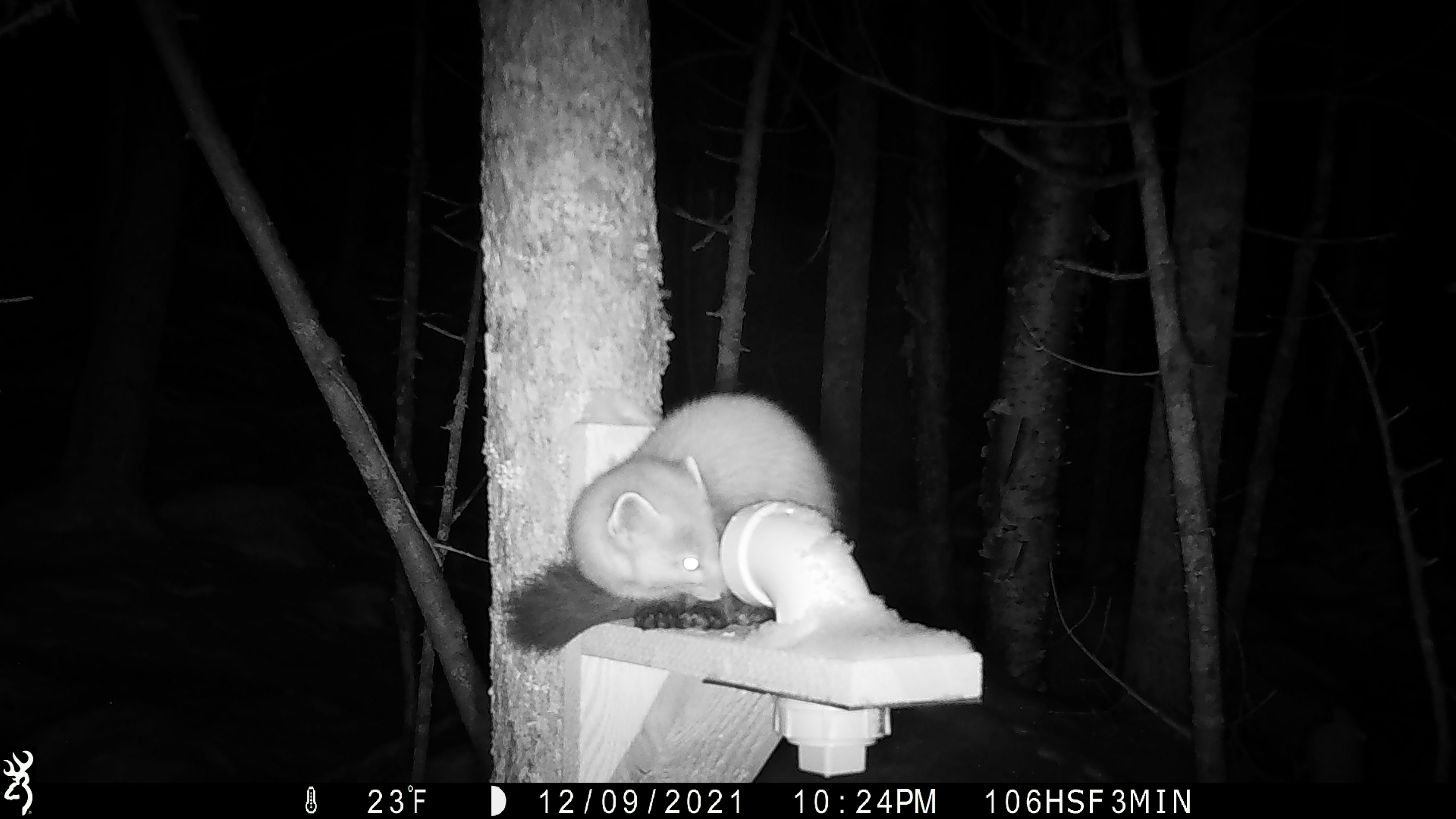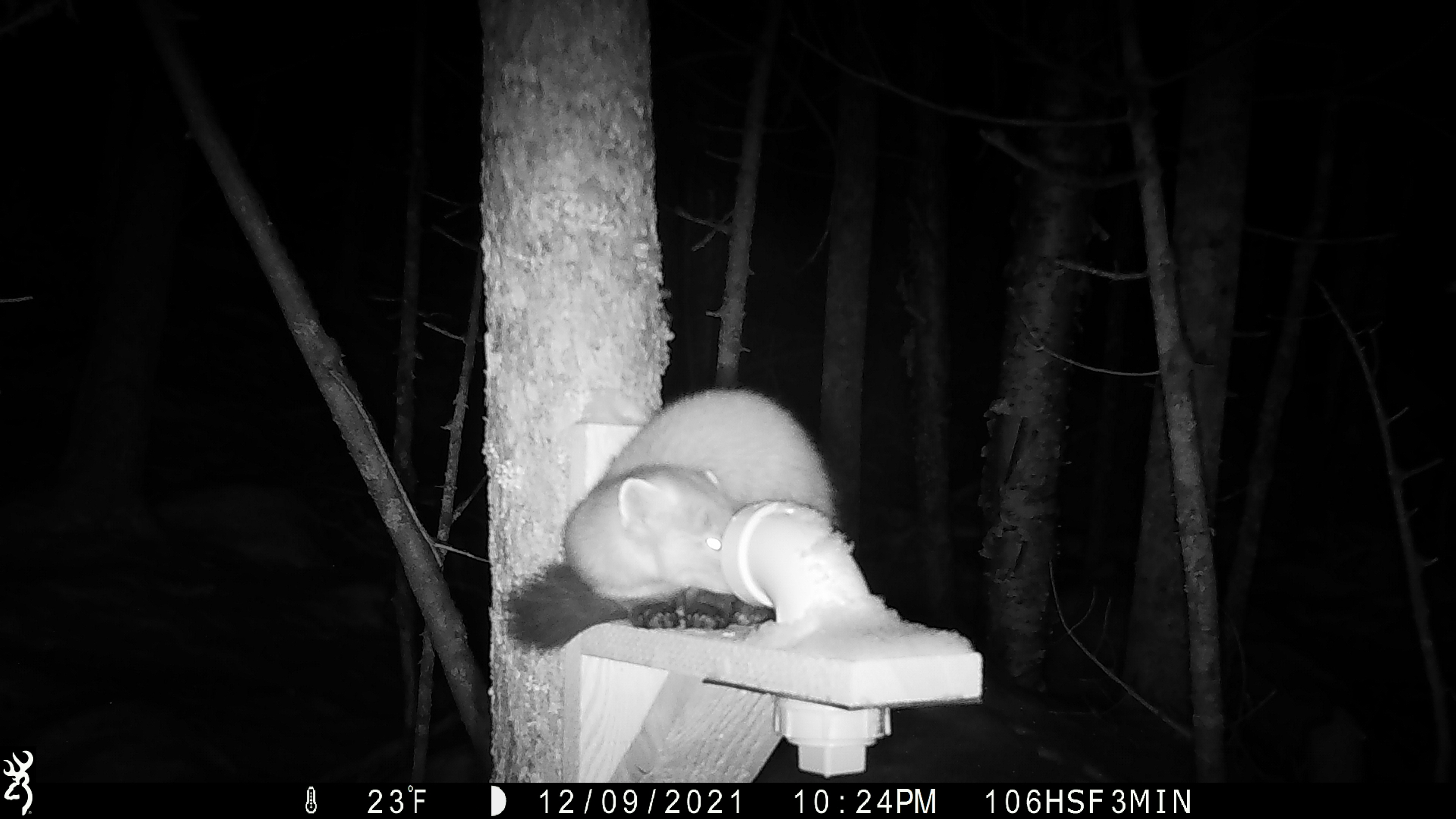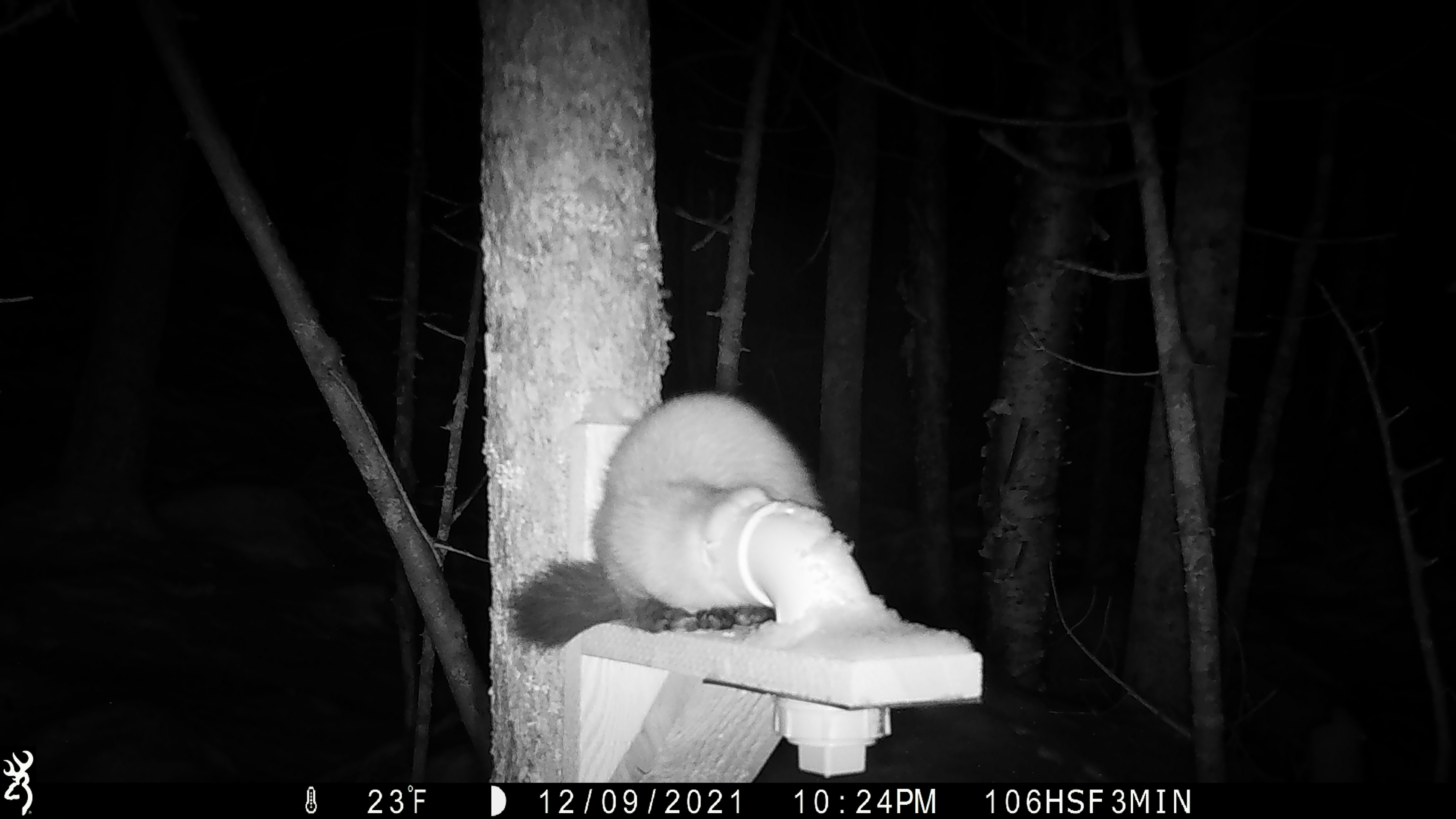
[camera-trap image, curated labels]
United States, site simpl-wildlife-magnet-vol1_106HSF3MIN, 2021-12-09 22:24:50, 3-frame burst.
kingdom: Animalia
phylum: Chordata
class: Mammalia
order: Carnivora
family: Mustelidae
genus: Martes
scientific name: Martes americana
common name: american marten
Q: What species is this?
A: American marten (Martes americana).